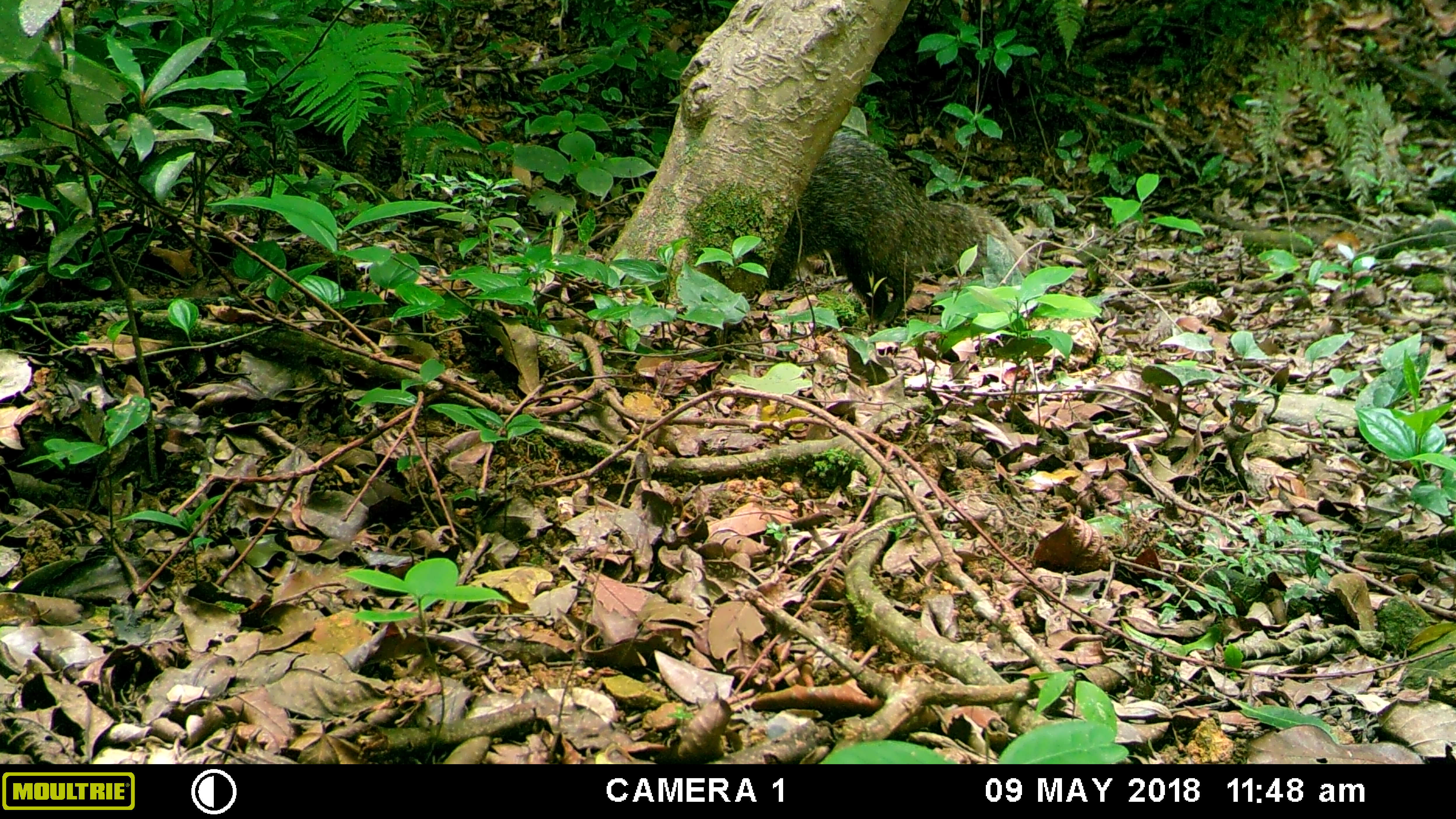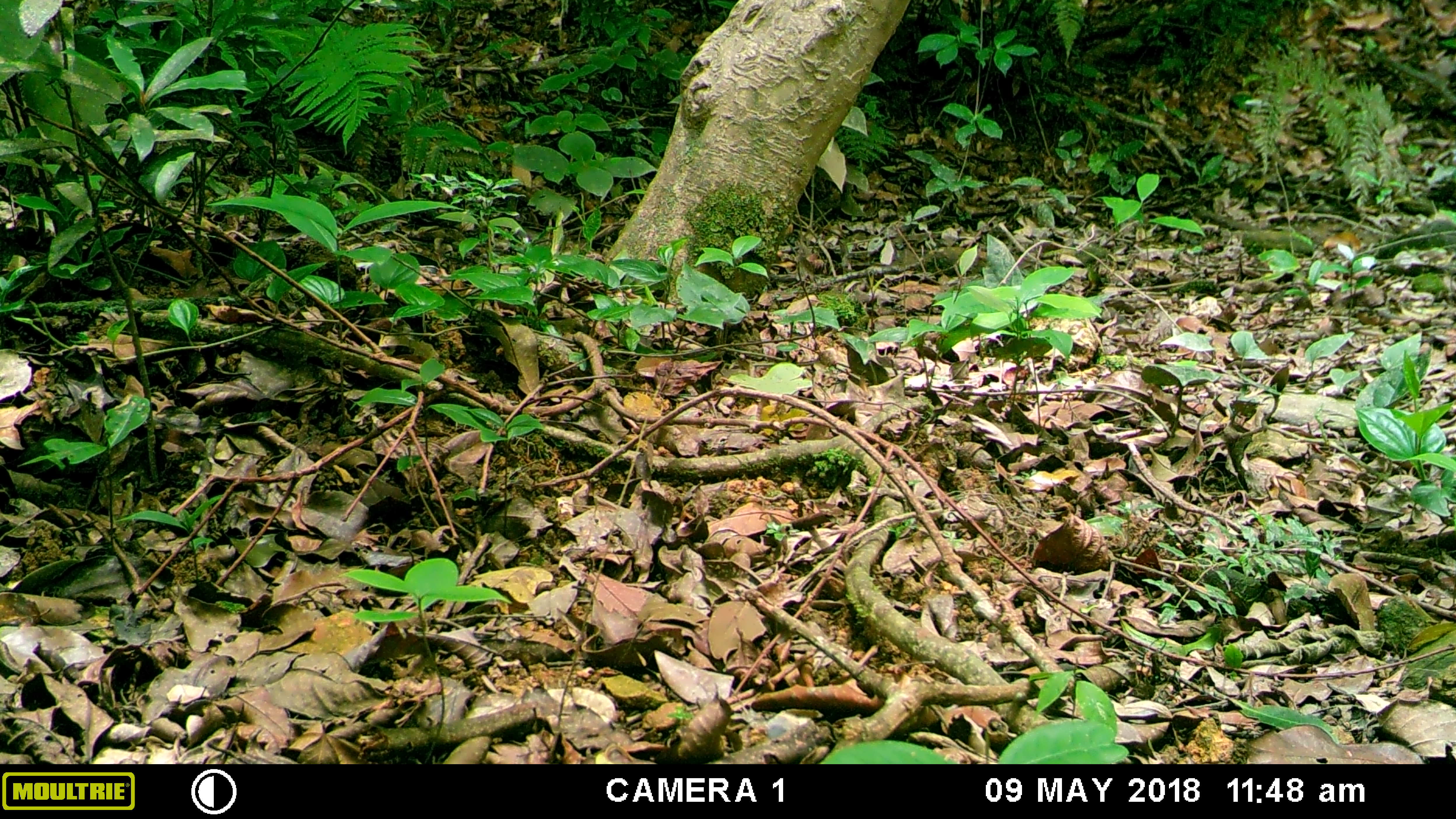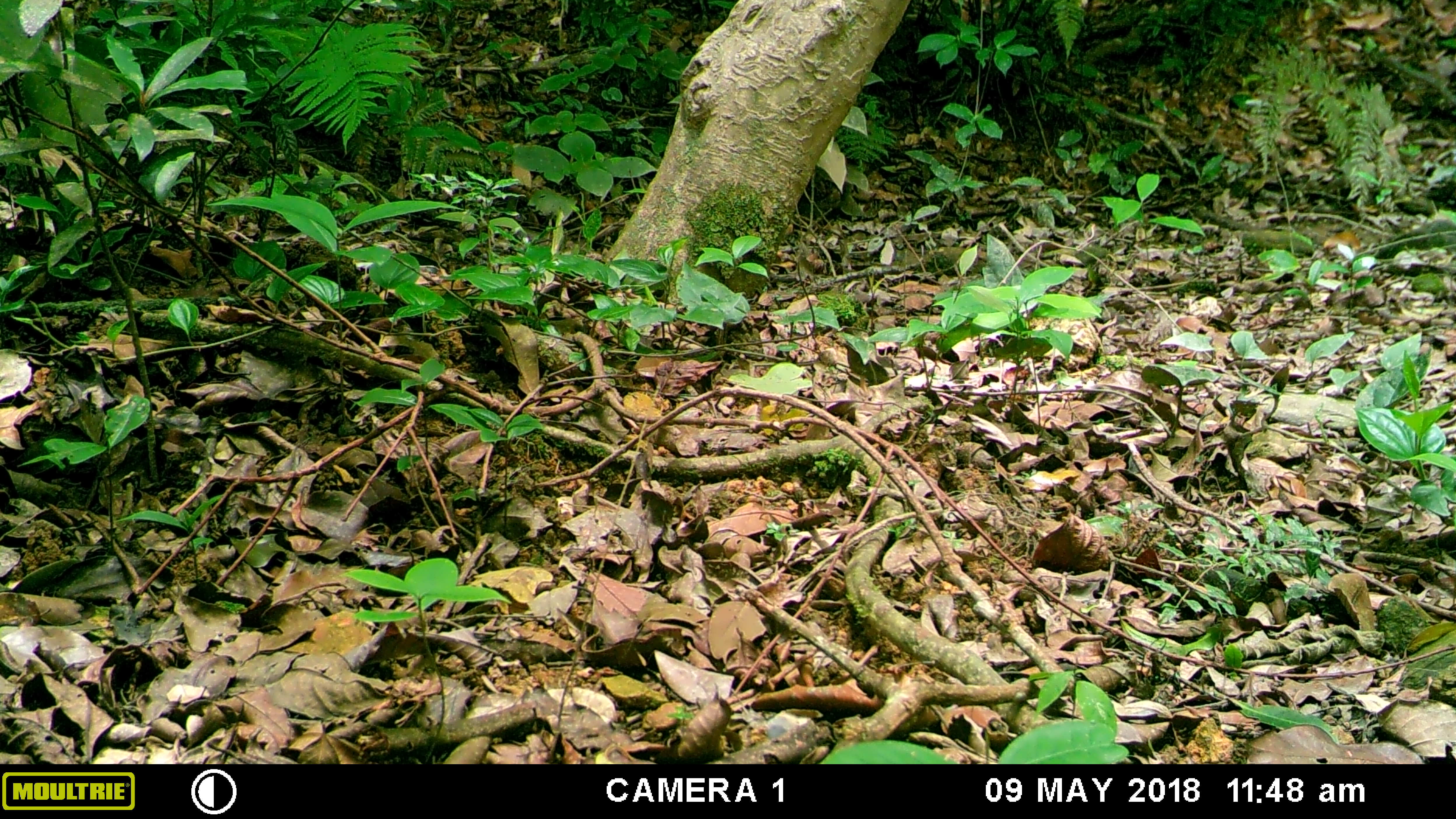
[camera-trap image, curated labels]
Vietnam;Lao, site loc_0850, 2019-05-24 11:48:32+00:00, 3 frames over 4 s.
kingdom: Animalia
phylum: Chordata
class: Mammalia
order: Carnivora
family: Herpestidae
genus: Urva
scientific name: Urva urva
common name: crab-eating mongoose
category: crab eating mongoose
Crab eating mongoose (crab-eating mongoose) (Urva urva). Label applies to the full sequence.